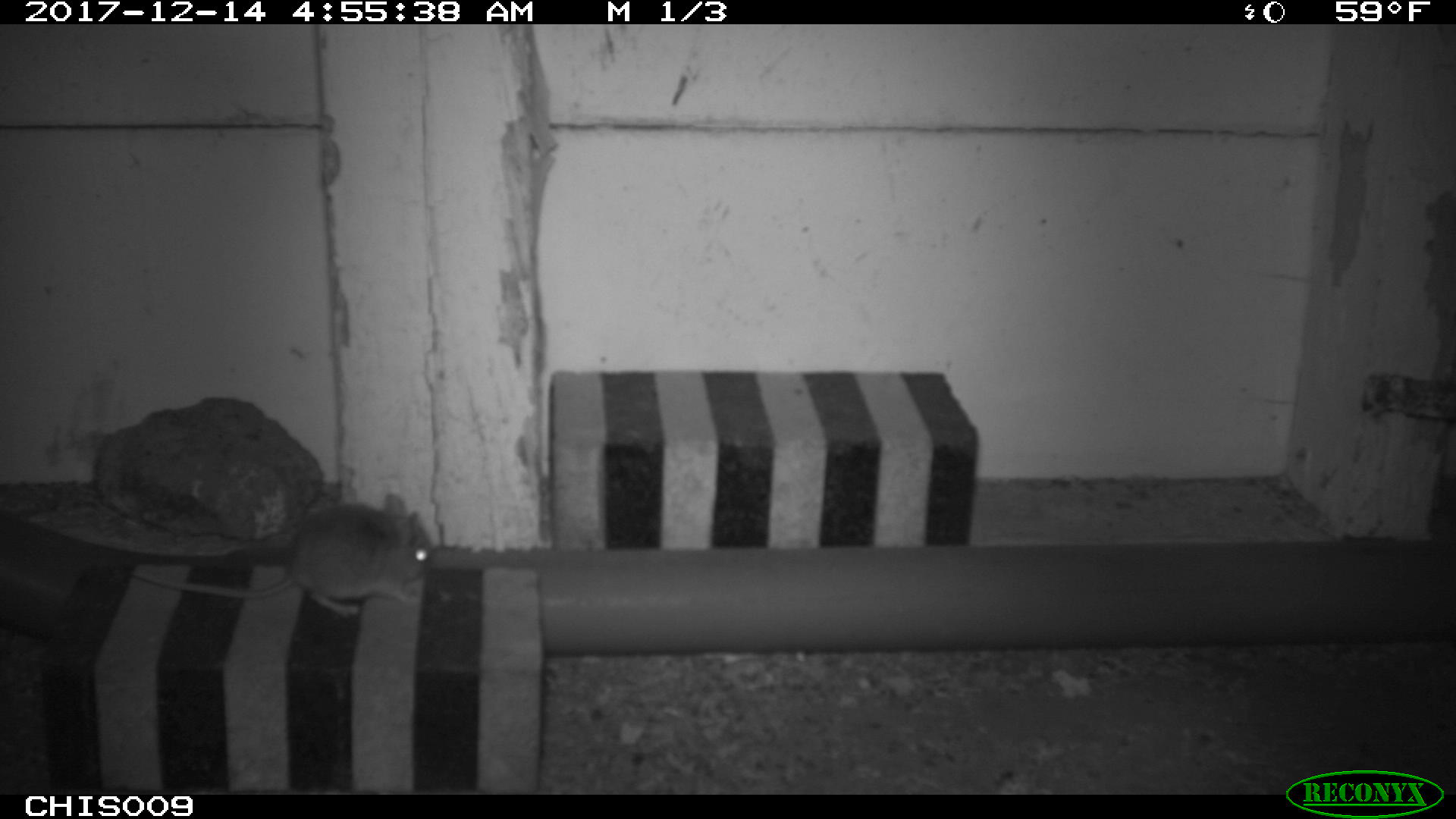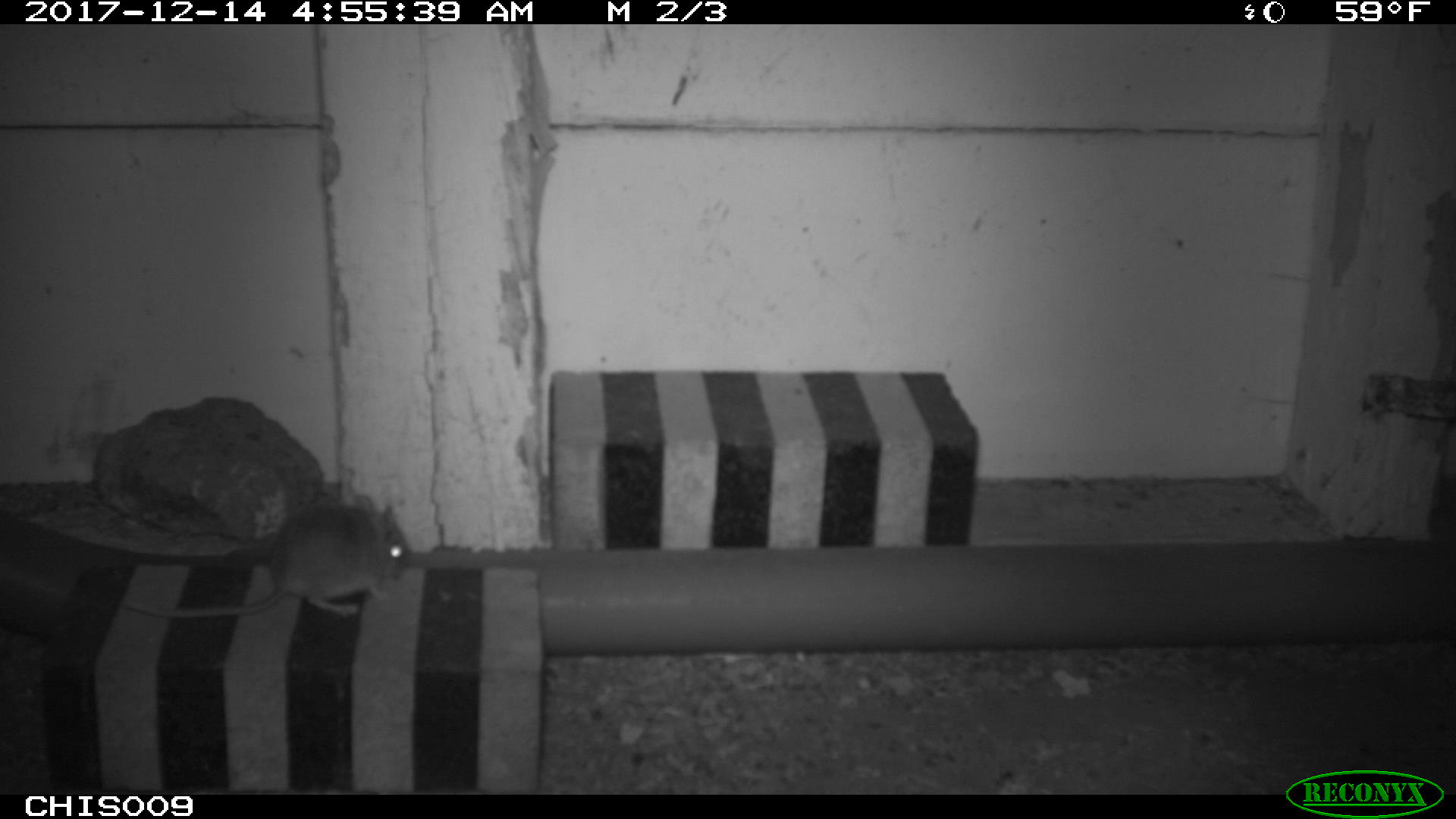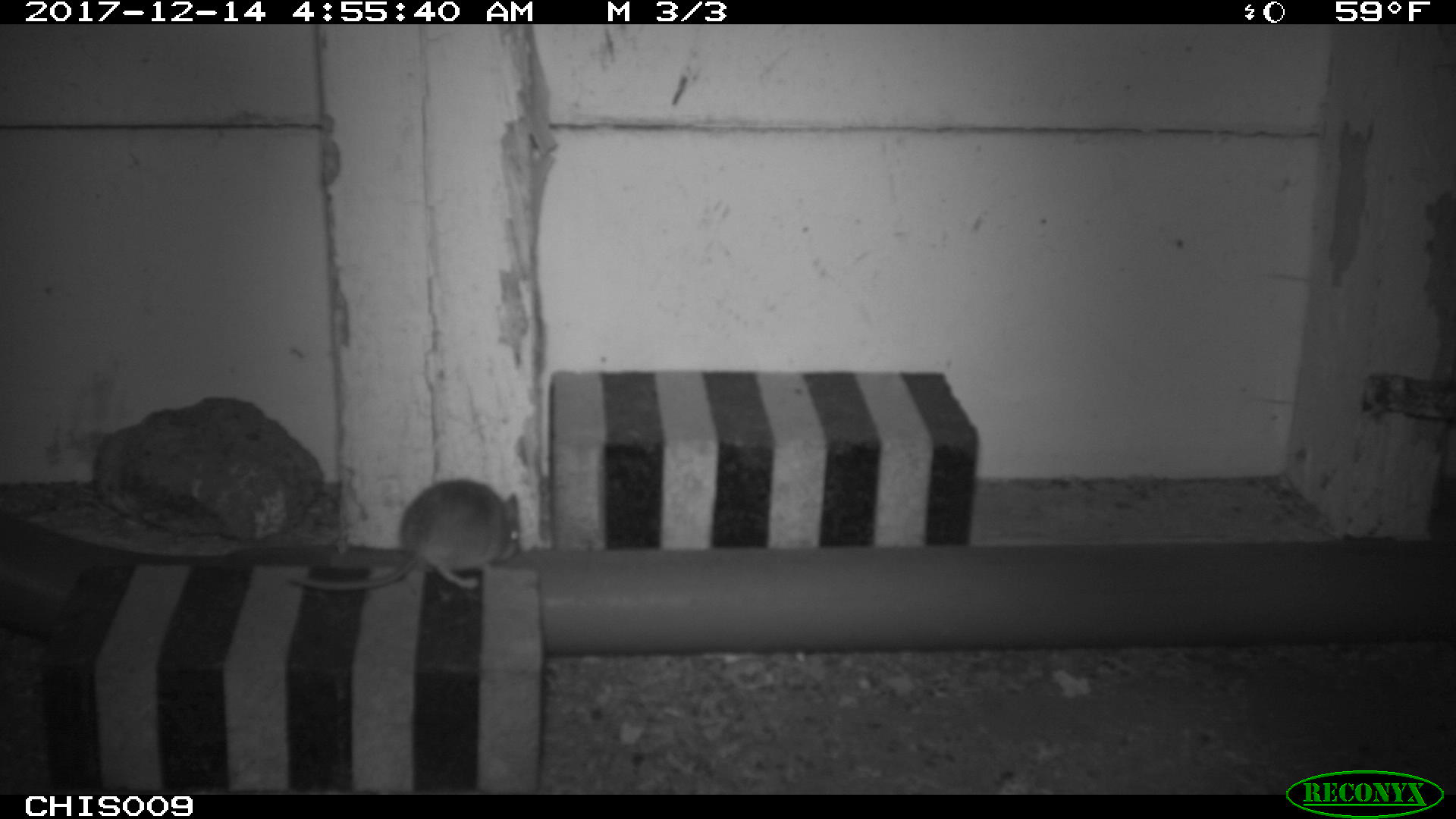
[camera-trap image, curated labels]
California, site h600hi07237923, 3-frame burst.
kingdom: Animalia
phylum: Chordata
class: Mammalia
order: Rodentia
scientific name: Rodentia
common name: rodent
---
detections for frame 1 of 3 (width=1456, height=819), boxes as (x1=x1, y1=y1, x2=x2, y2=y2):
rodent: (x1=131, y1=493, x2=433, y2=615)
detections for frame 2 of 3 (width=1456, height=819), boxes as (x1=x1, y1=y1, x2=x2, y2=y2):
rodent: (x1=119, y1=503, x2=407, y2=619)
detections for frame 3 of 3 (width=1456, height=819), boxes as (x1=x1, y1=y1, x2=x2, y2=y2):
rodent: (x1=288, y1=479, x2=521, y2=589)